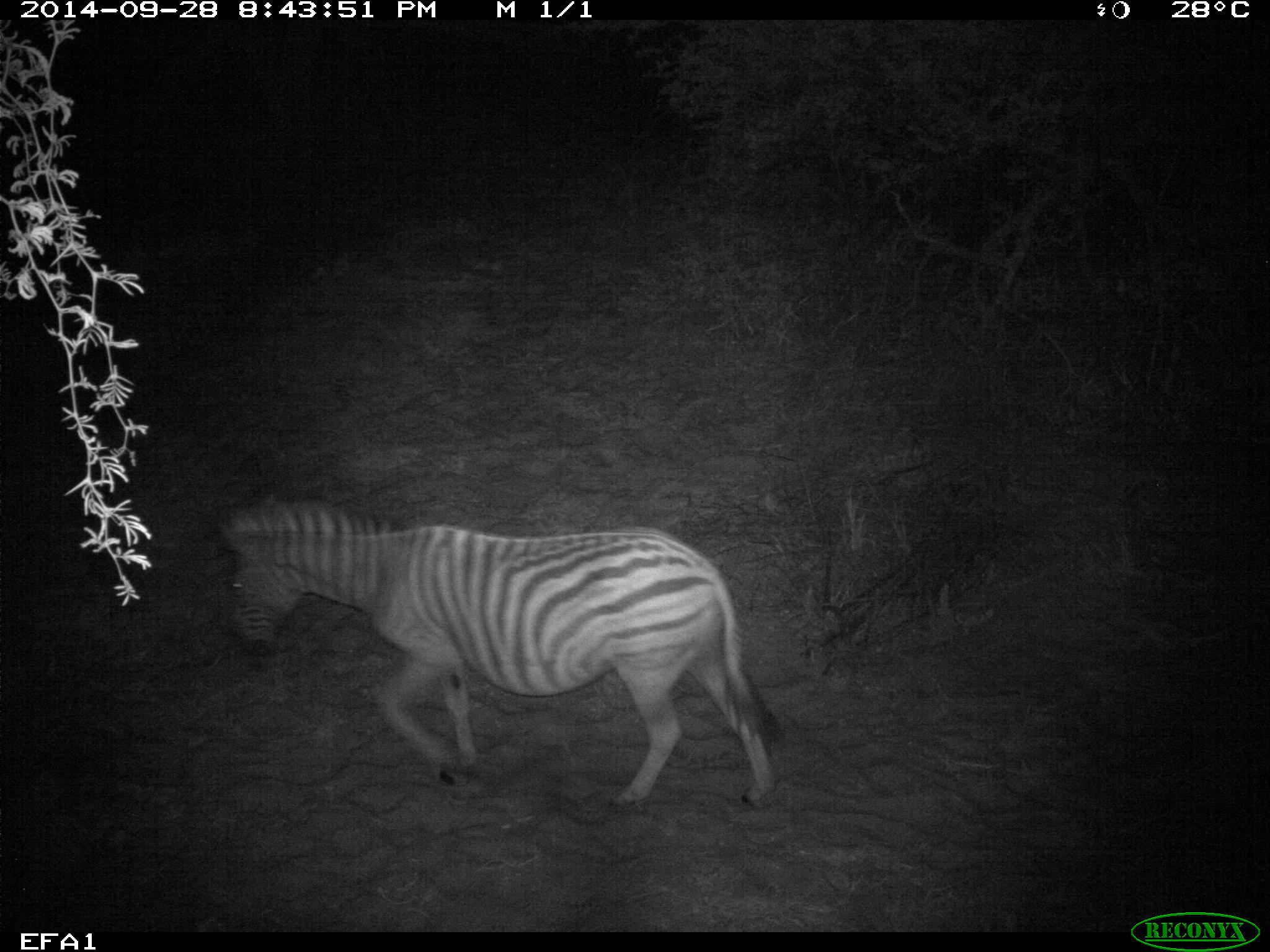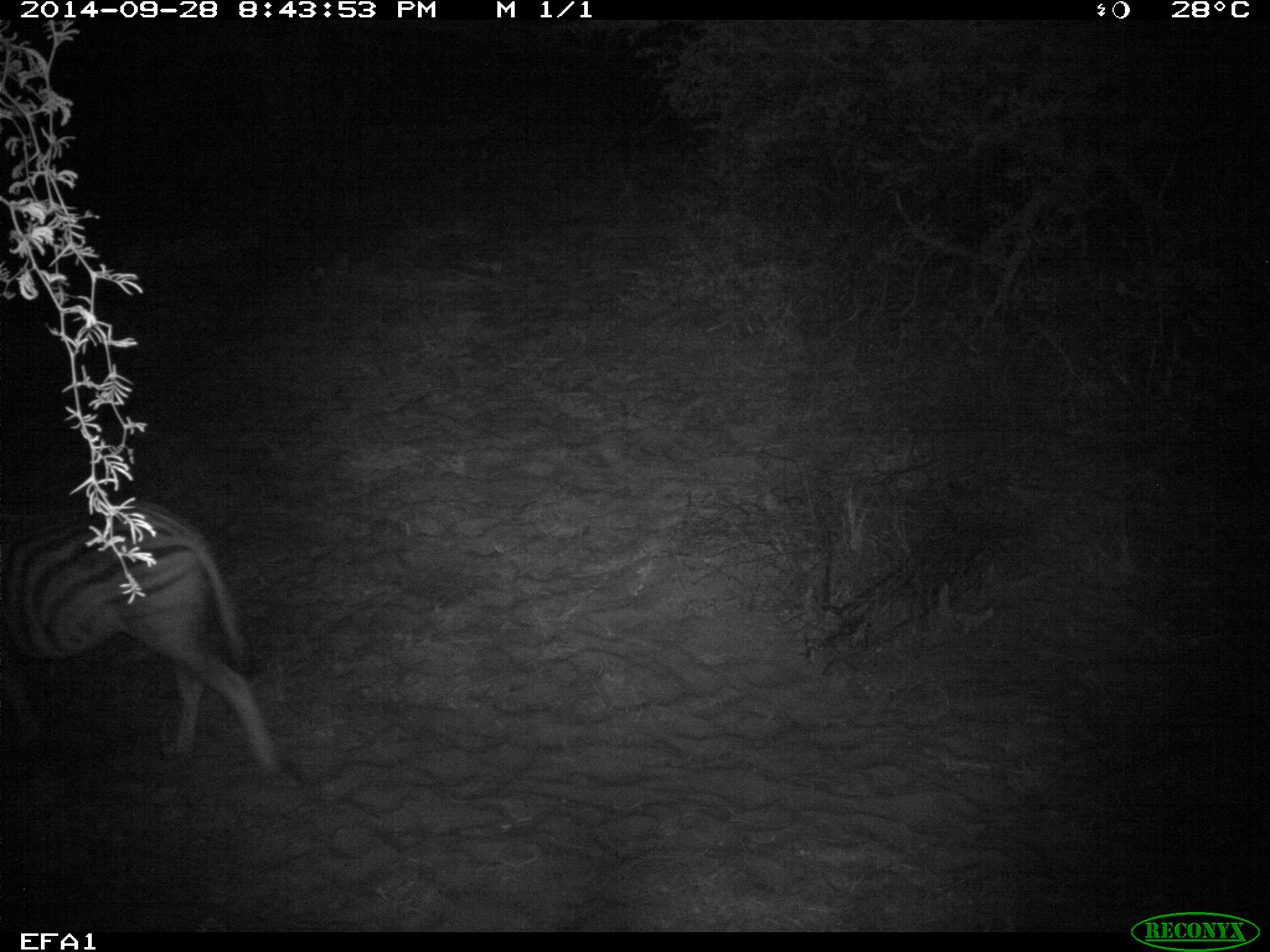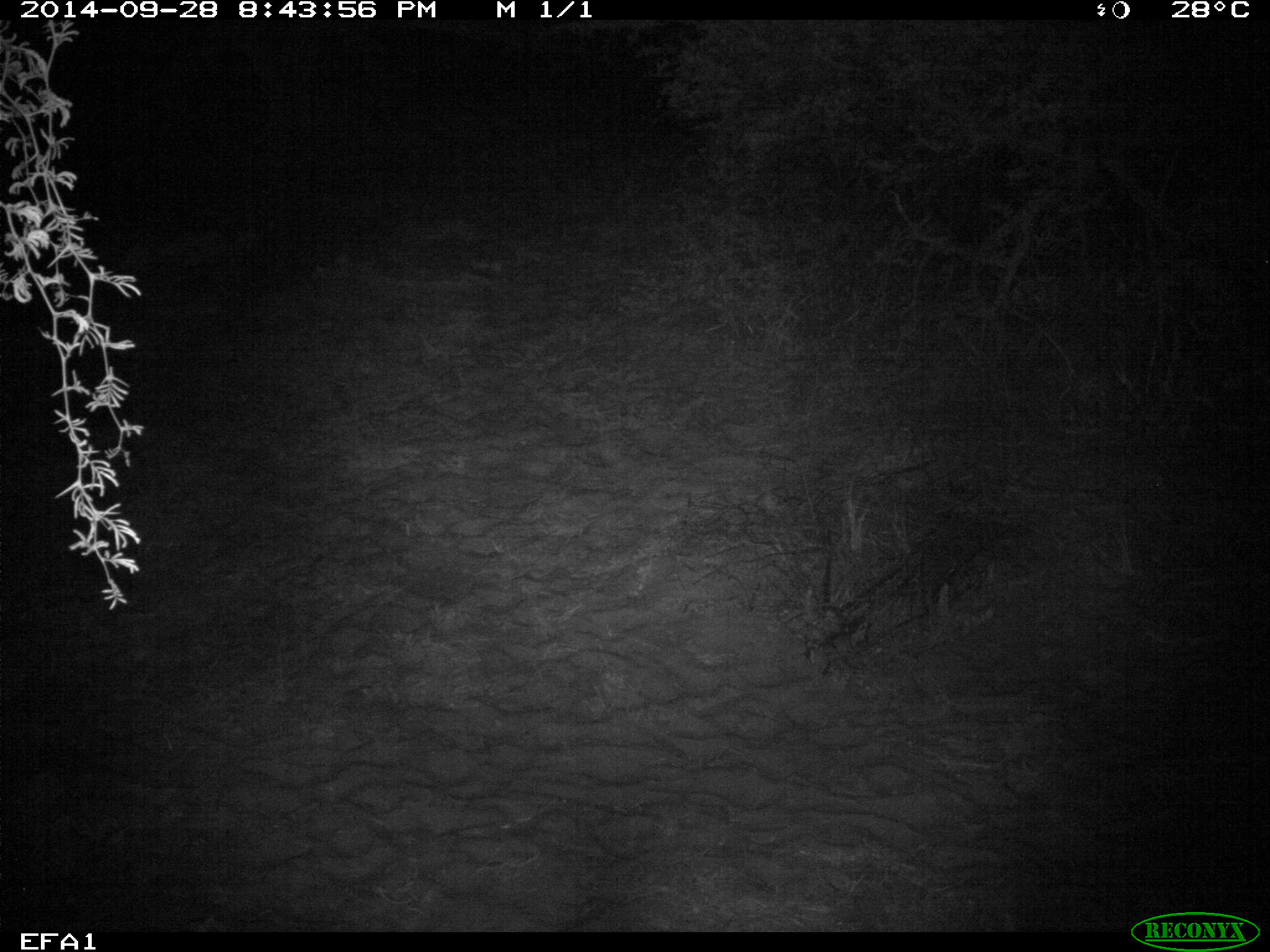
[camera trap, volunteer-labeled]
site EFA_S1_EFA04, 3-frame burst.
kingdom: Animalia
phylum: Chordata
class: Mammalia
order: Perissodactyla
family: Equidae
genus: Equus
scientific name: Equus quagga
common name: plains zebra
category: zebraplains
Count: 1.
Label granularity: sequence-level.